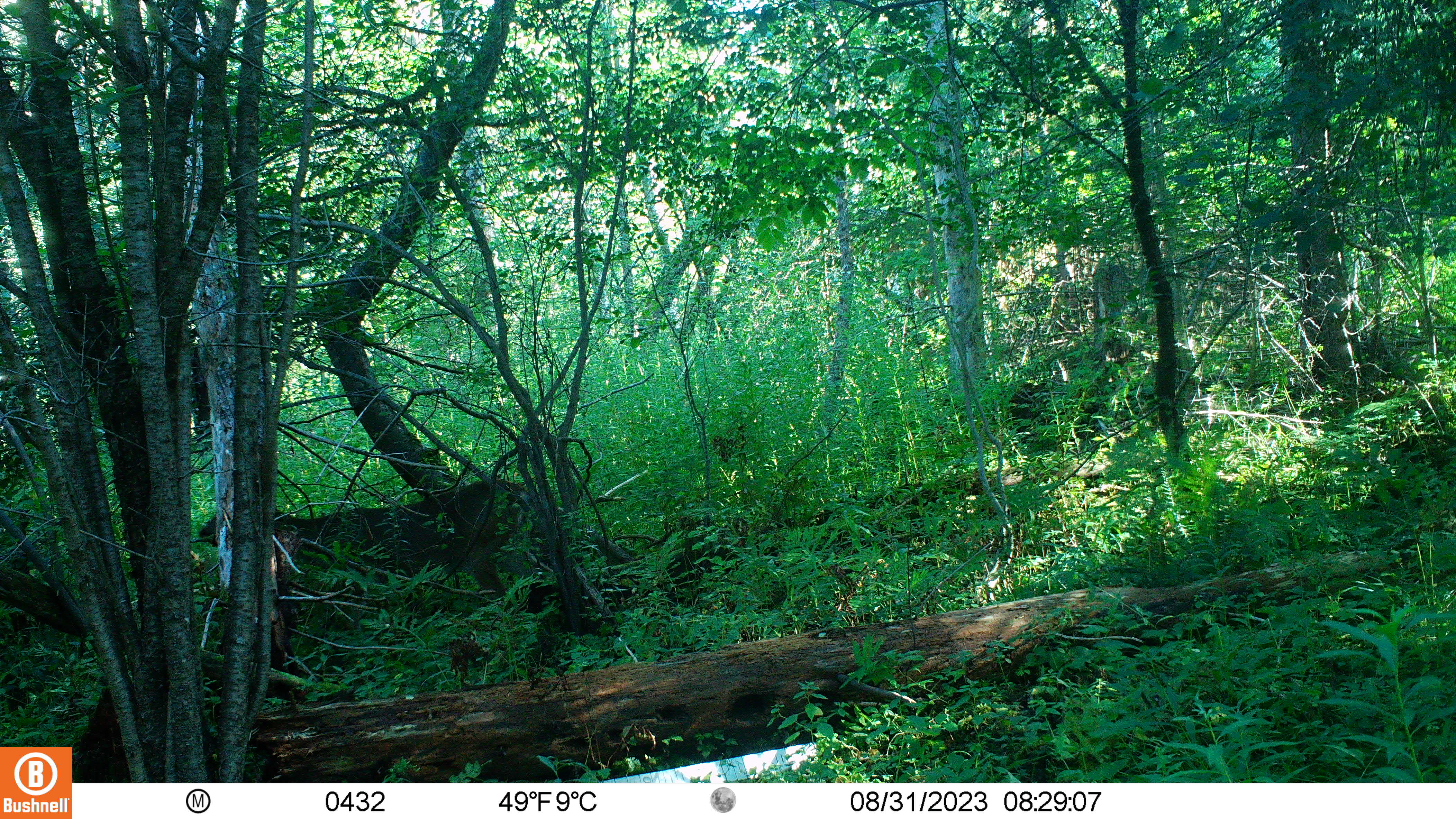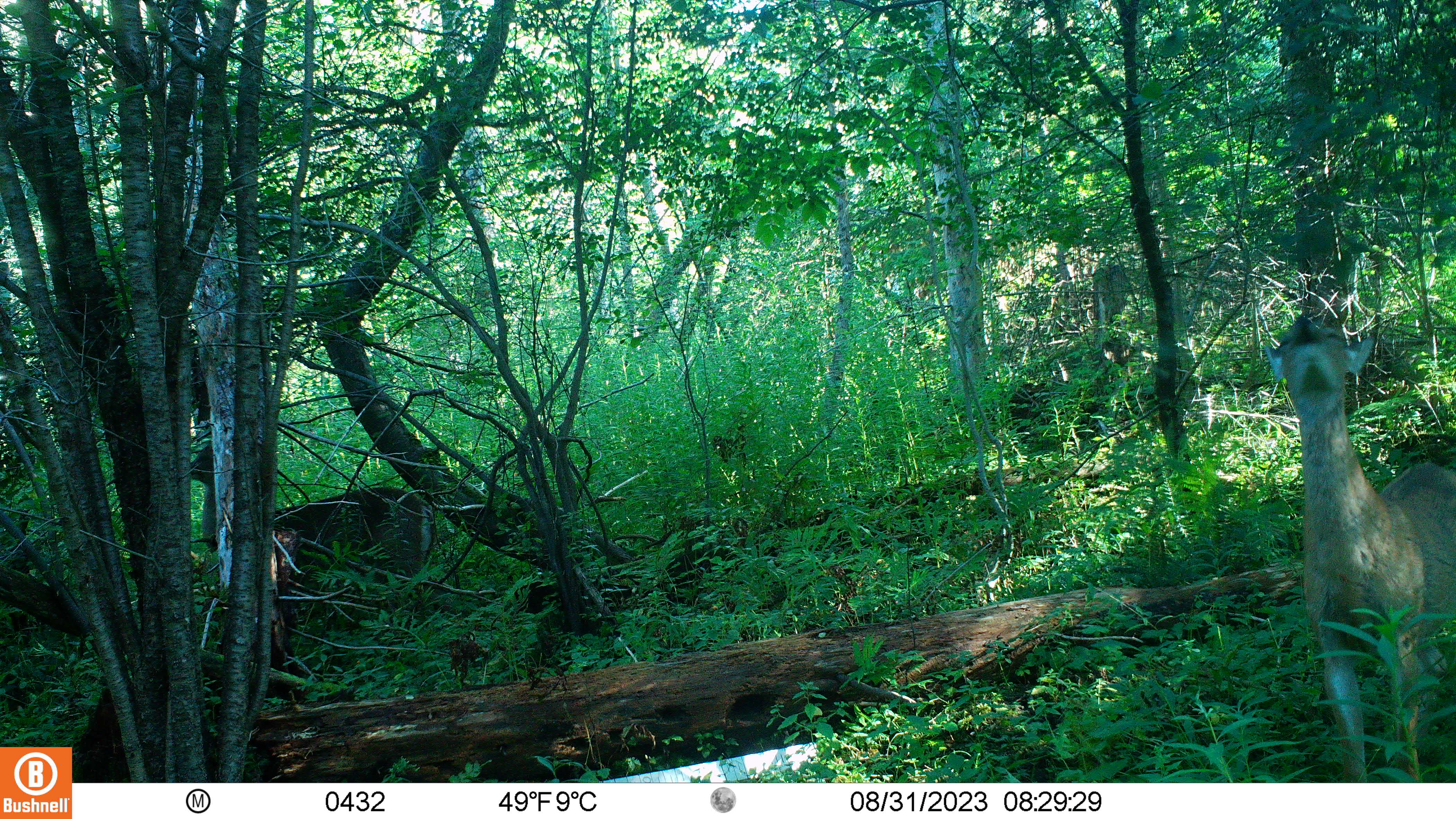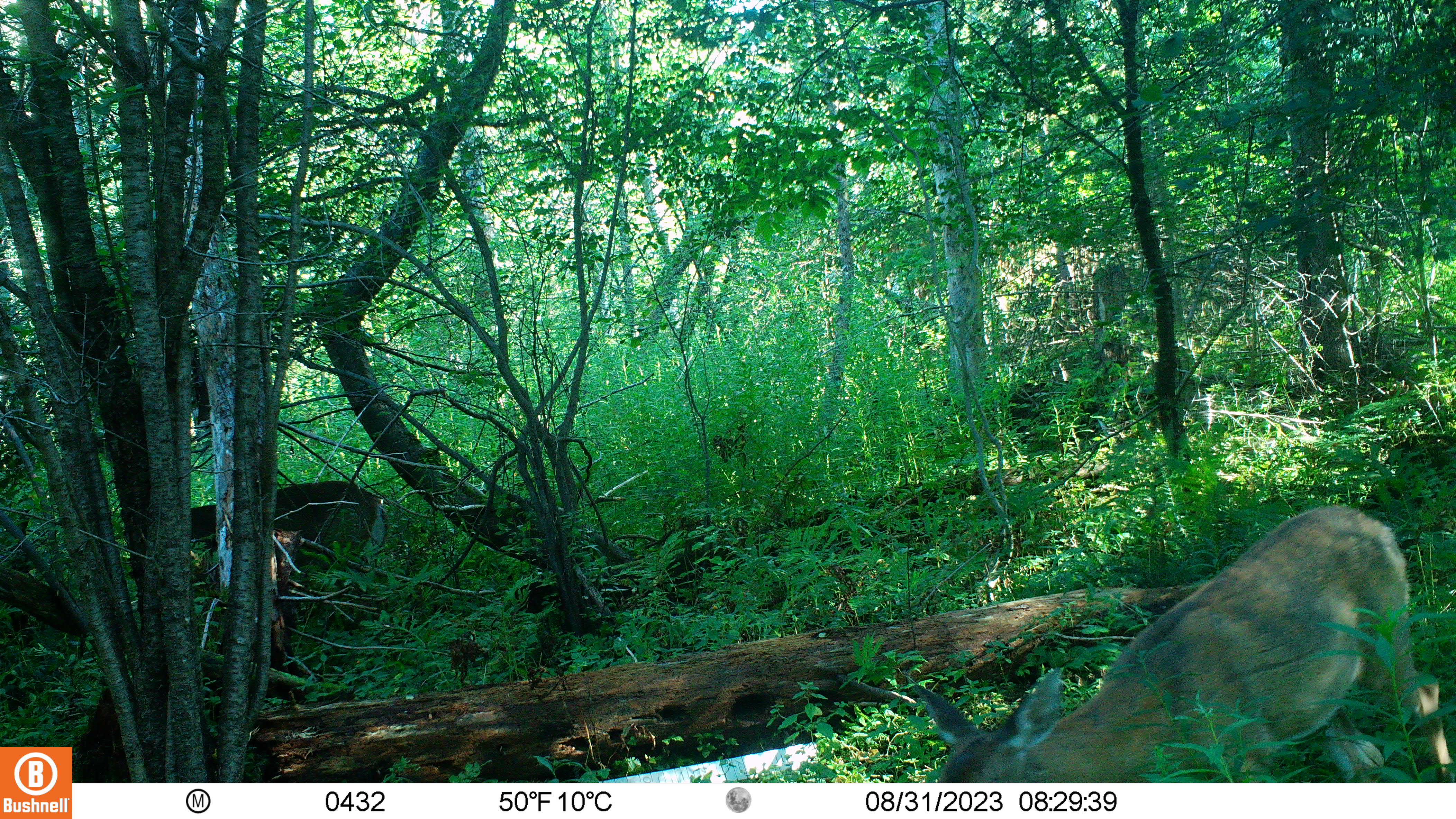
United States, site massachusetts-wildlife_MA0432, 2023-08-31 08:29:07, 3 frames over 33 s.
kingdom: Animalia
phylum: Chordata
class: Mammalia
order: Artiodactyla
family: Cervidae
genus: Odocoileus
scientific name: Odocoileus virginianus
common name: white-tailed deer